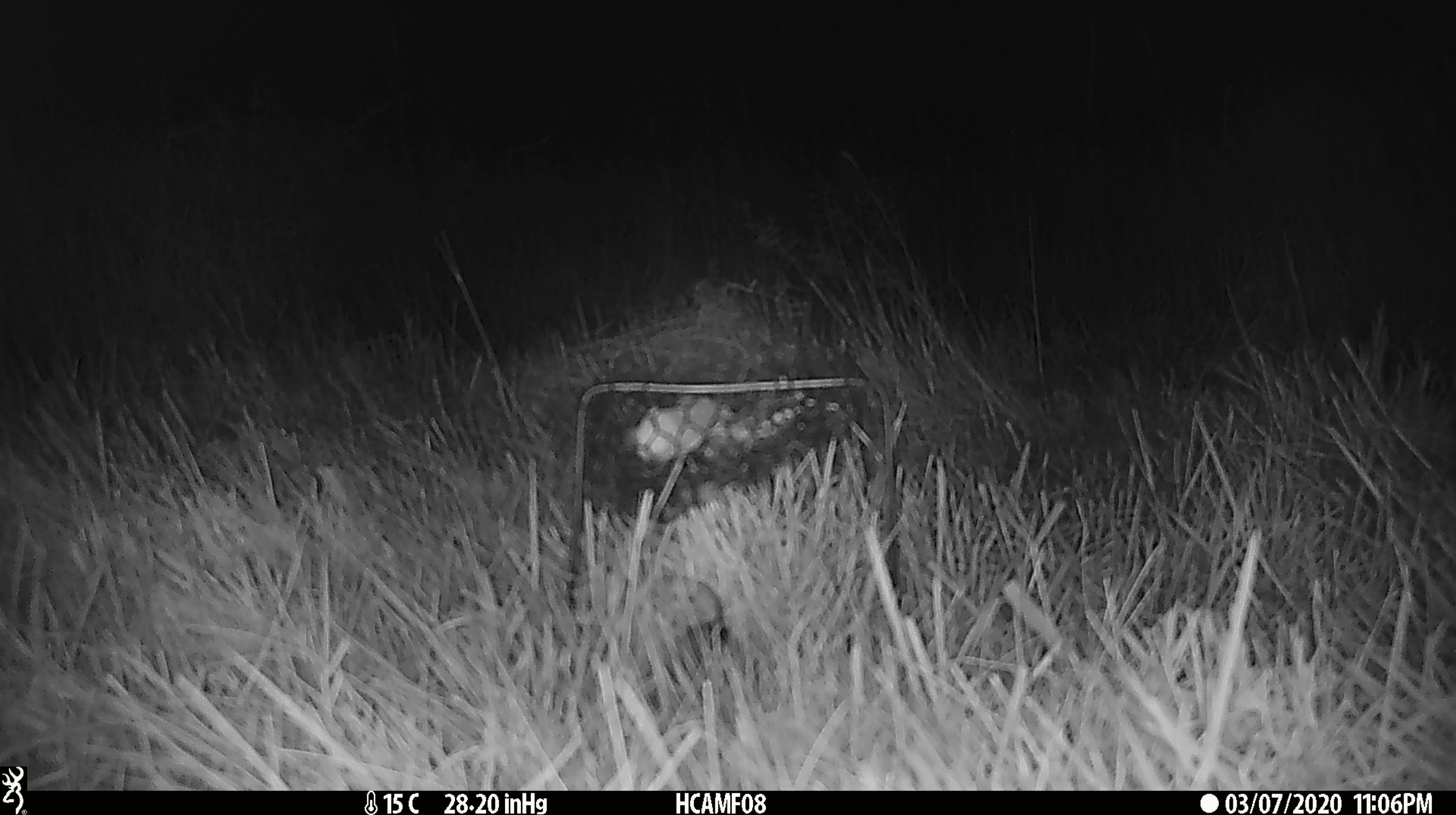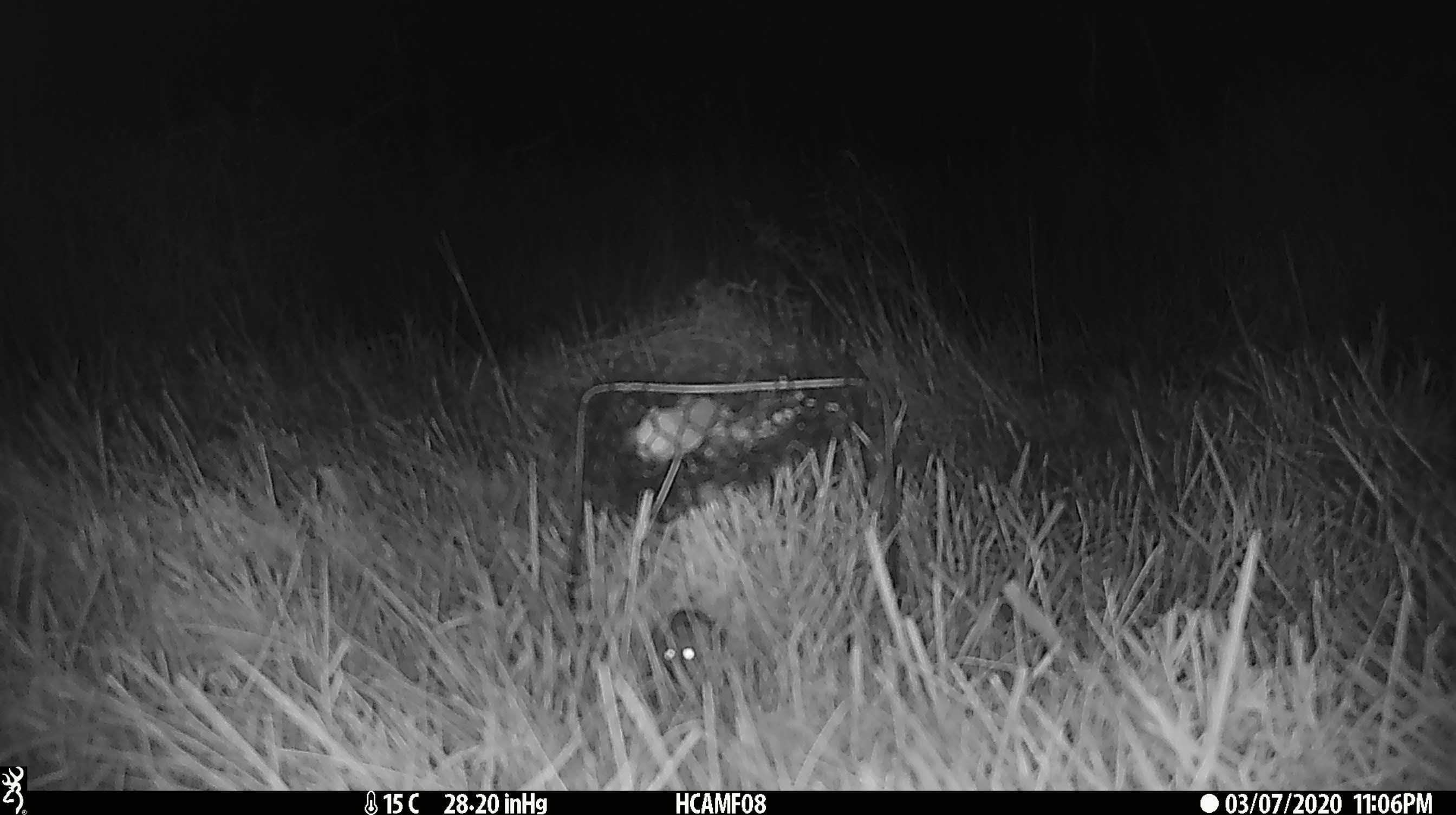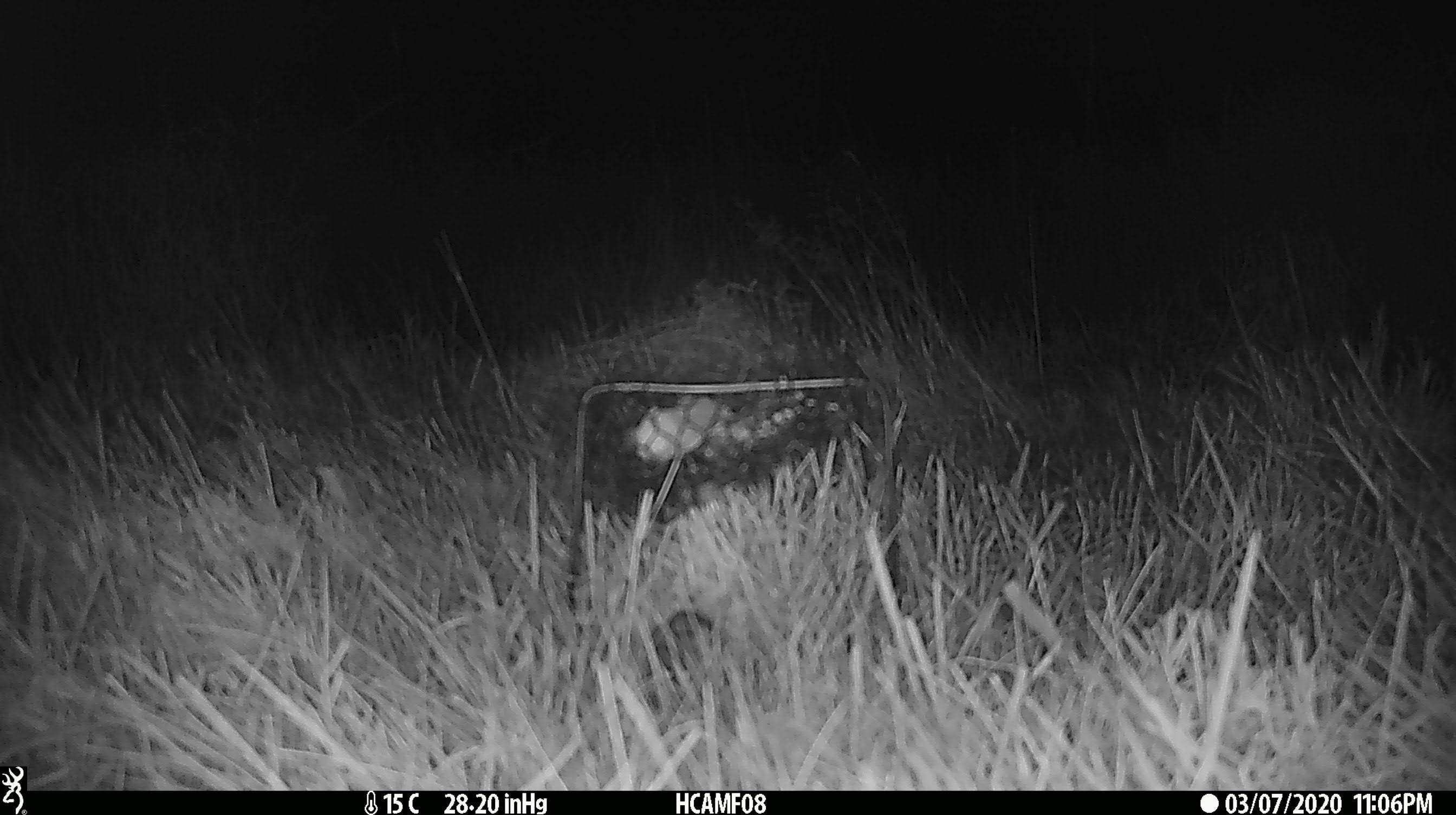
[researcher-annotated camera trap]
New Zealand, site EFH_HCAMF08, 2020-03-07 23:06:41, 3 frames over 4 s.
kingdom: Animalia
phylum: Chordata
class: Mammalia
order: Rodentia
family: Muridae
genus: Mus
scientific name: Mus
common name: mouse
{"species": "mouse (Mus)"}